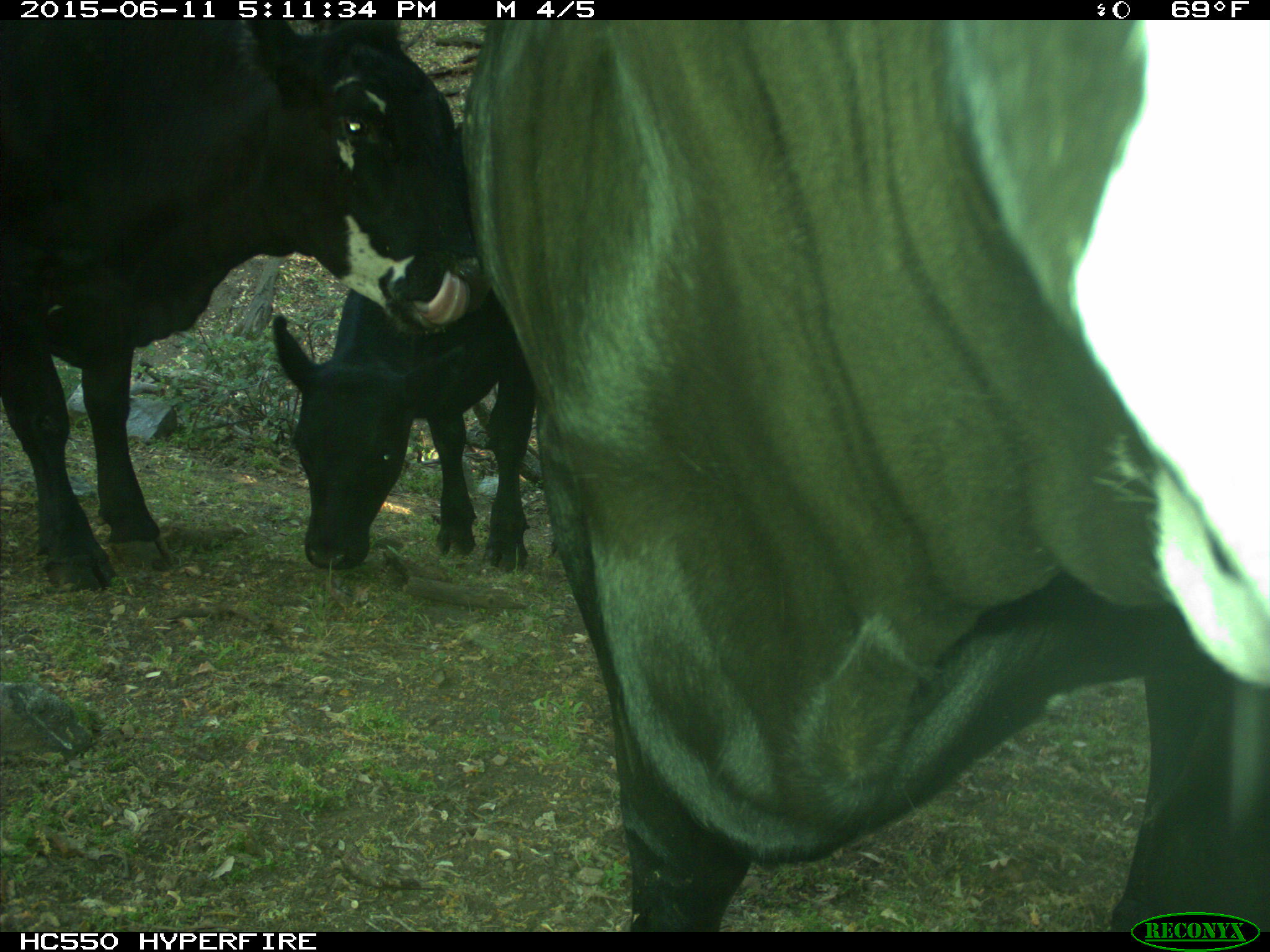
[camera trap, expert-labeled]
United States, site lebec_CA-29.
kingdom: Animalia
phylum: Chordata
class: Mammalia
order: Artiodactyla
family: Bovidae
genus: Bos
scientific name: Bos taurus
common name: domestic cow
Bos taurus (domestic cow).